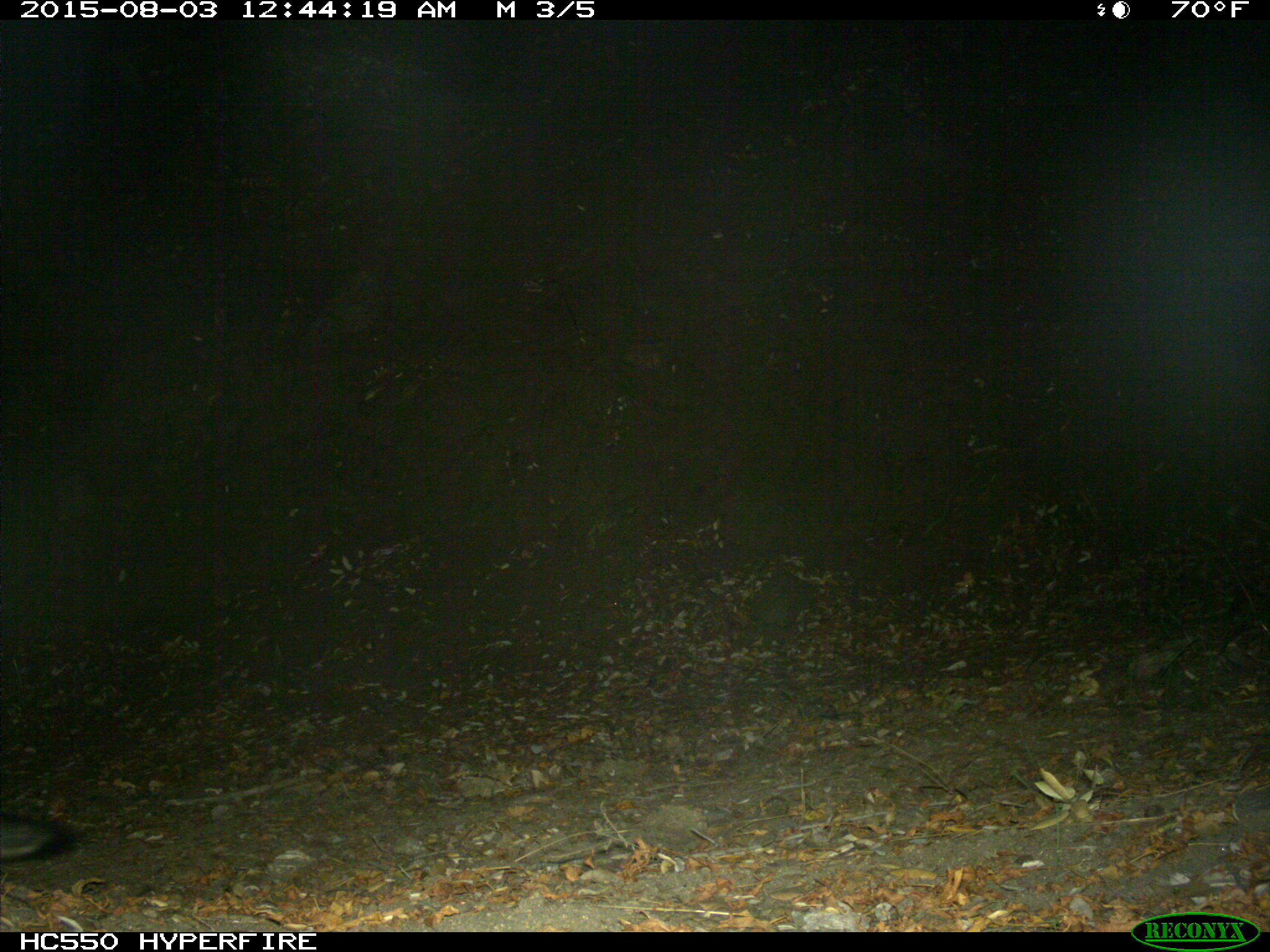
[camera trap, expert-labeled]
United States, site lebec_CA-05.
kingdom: Animalia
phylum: Chordata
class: Mammalia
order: Carnivora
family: Canidae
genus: Urocyon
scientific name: Urocyon cinereoargenteus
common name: gray fox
Urocyon cinereoargenteus (gray fox).